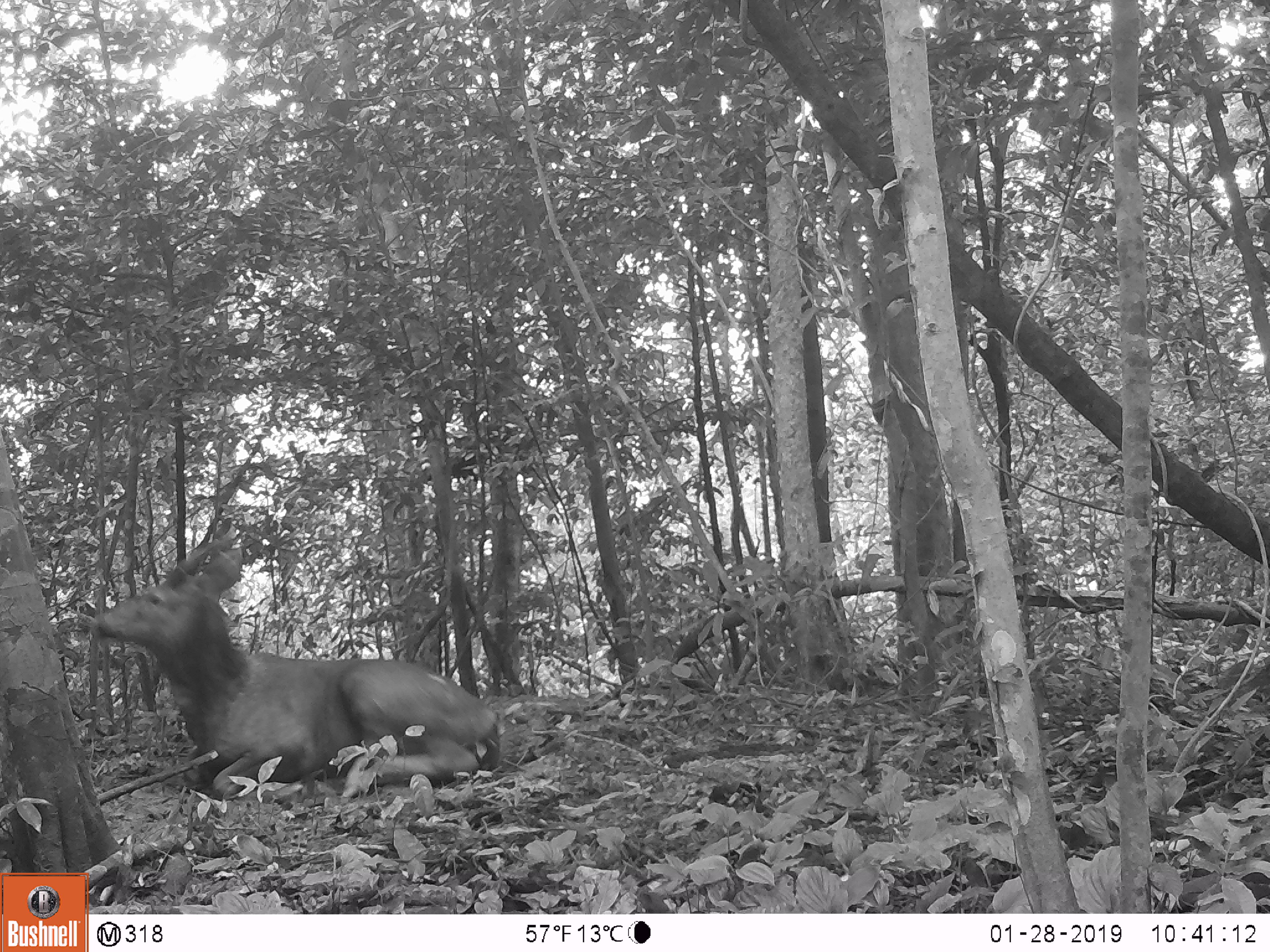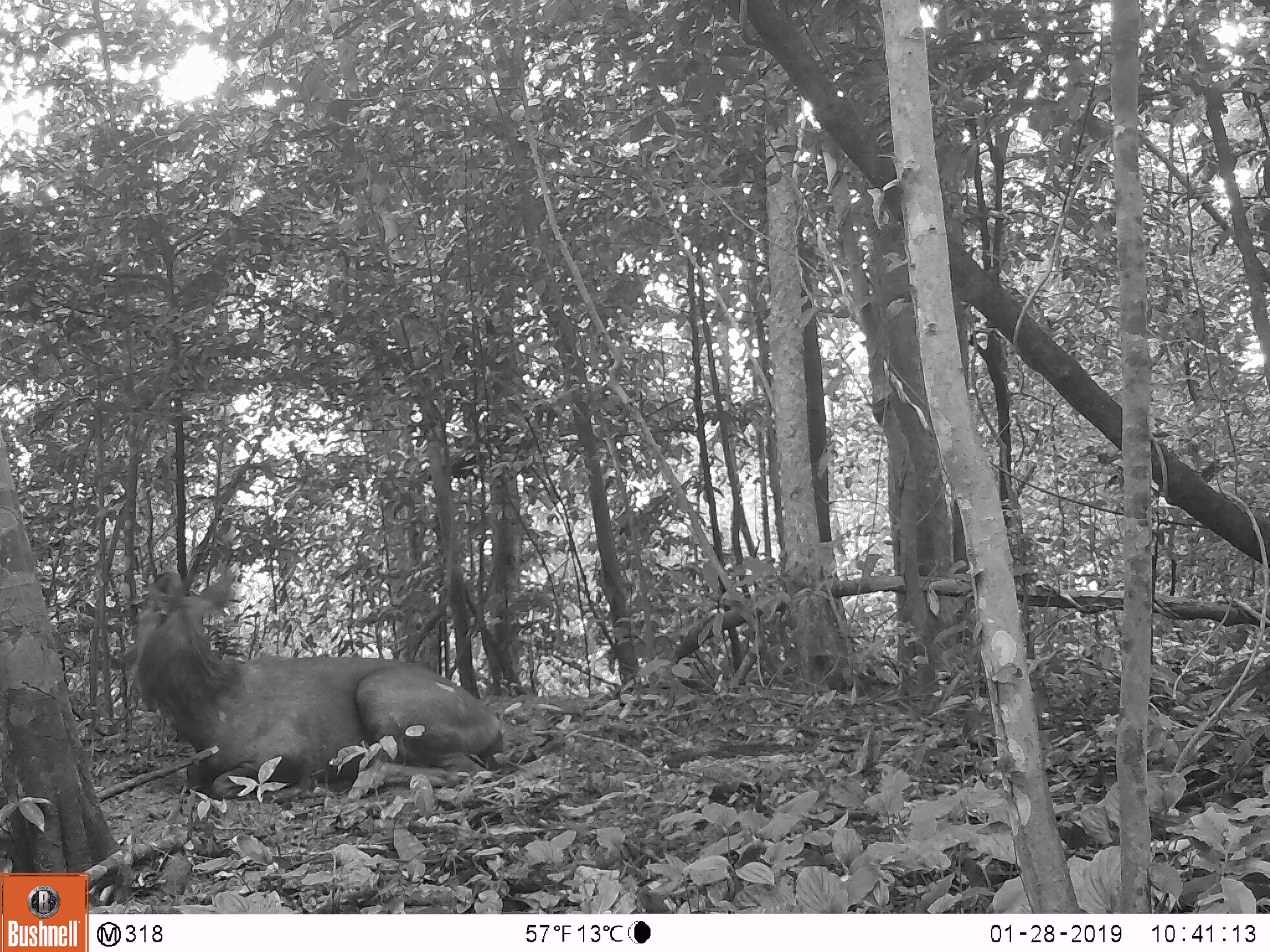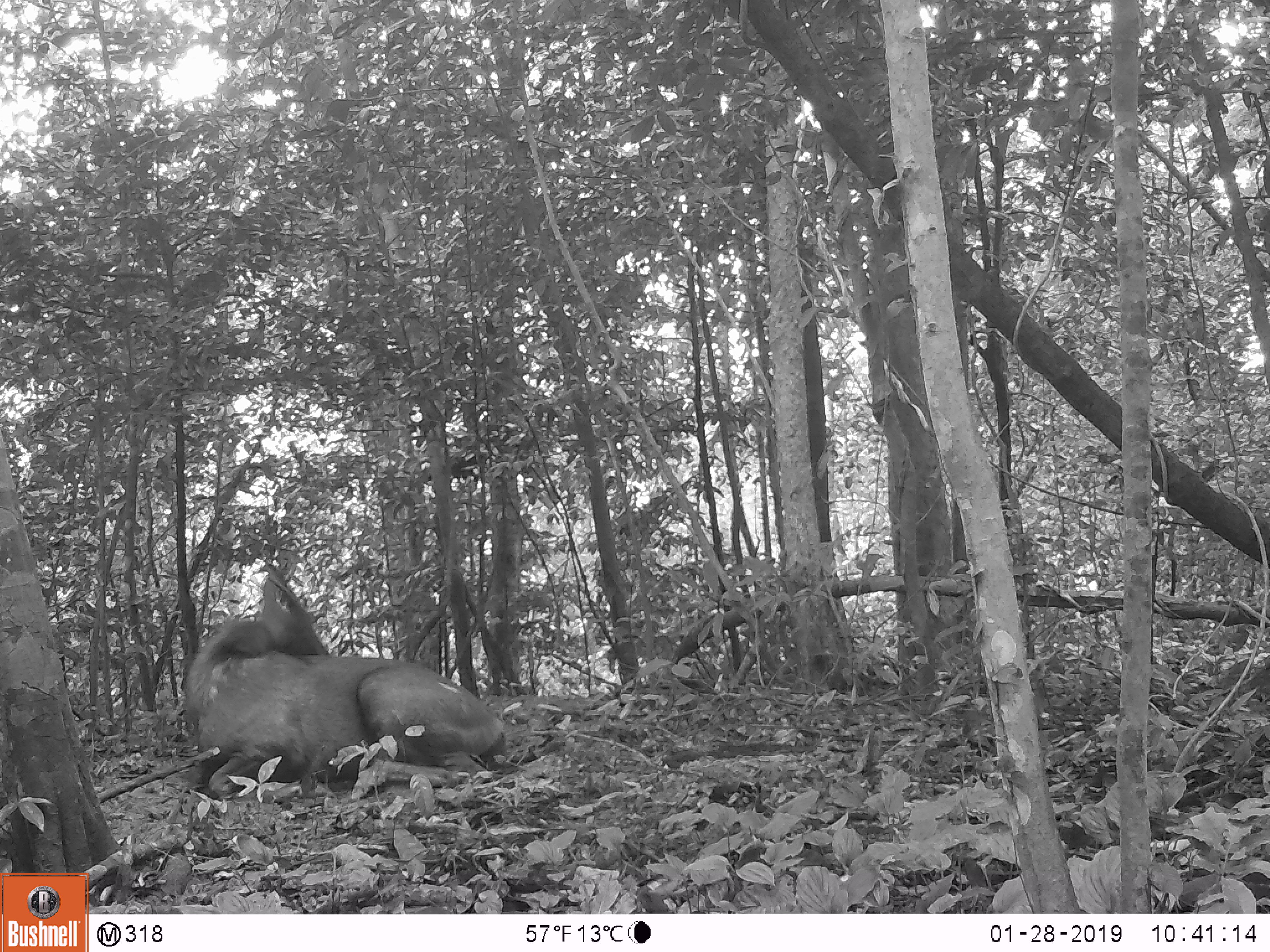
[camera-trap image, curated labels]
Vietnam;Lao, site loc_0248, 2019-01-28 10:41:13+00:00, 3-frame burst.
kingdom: Animalia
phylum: Chordata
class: Mammalia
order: Artiodactyla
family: Cervidae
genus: Rusa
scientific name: Rusa unicolor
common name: sambar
Sambar (Rusa unicolor). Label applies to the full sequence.